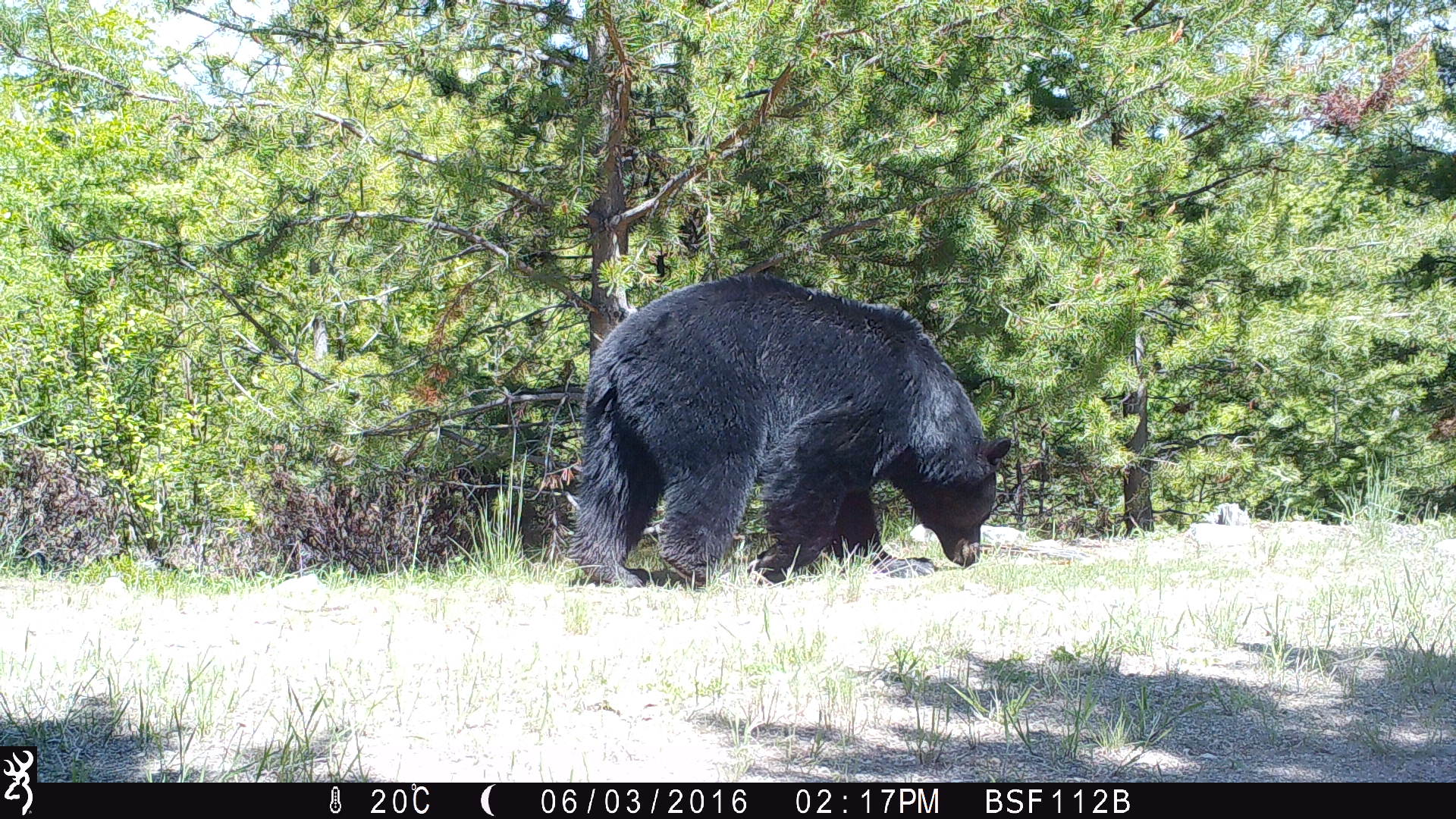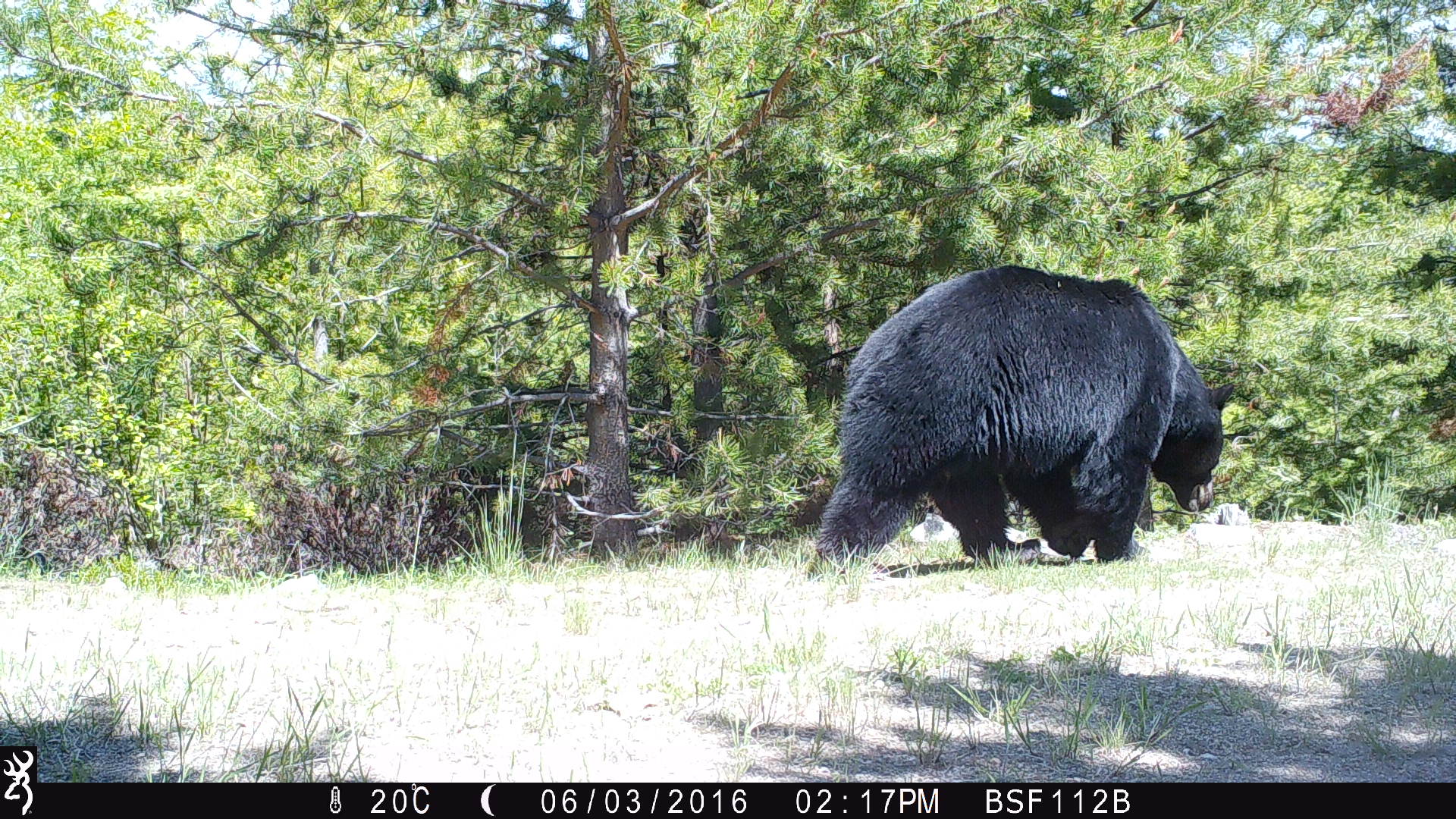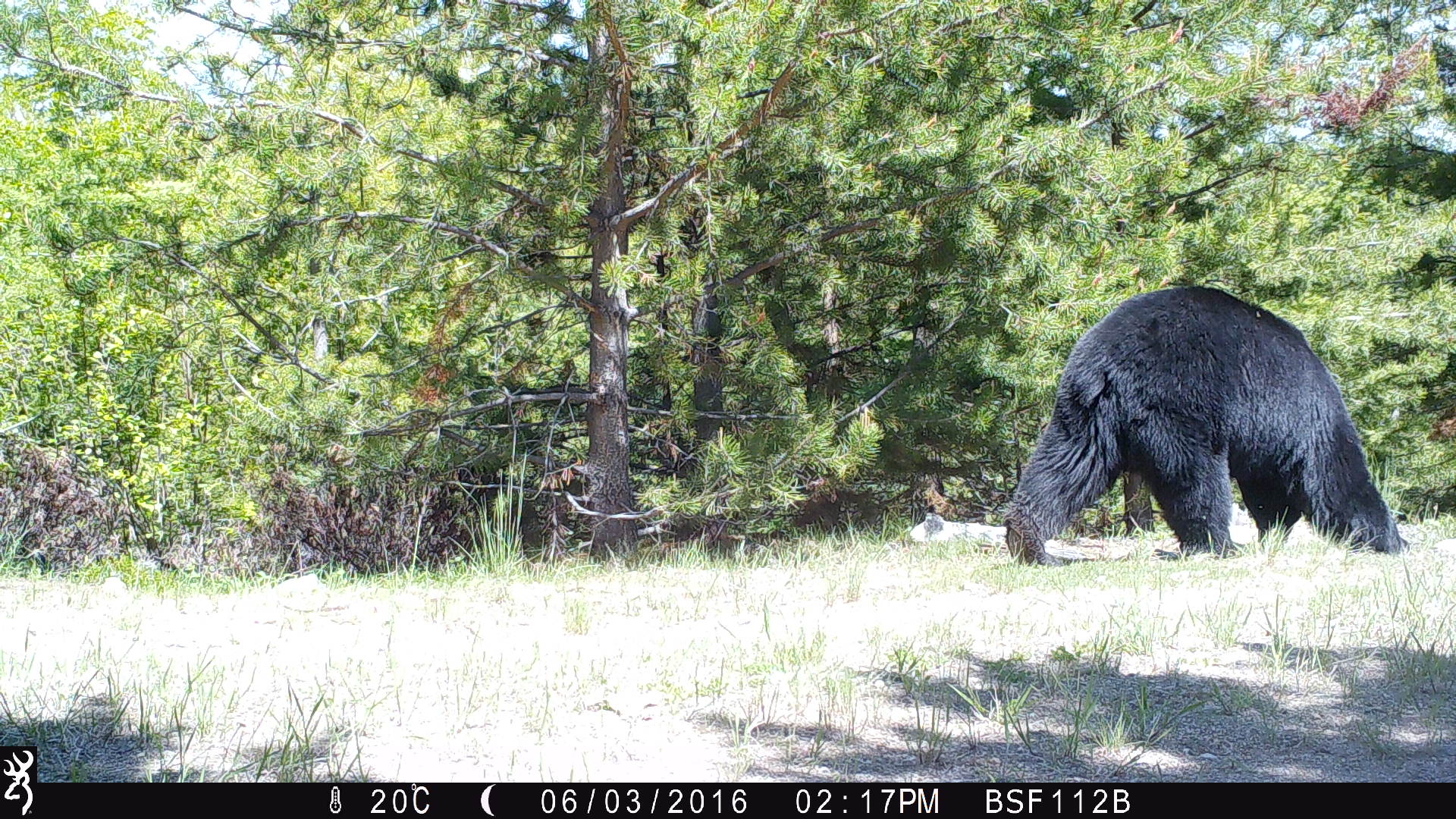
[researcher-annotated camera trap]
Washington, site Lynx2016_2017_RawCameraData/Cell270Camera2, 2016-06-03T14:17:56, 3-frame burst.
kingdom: Animalia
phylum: Chordata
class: Mammalia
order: Carnivora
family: Ursidae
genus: Ursus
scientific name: Ursus americanus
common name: american black bear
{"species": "Ursus americanus (american black bear)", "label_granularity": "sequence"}